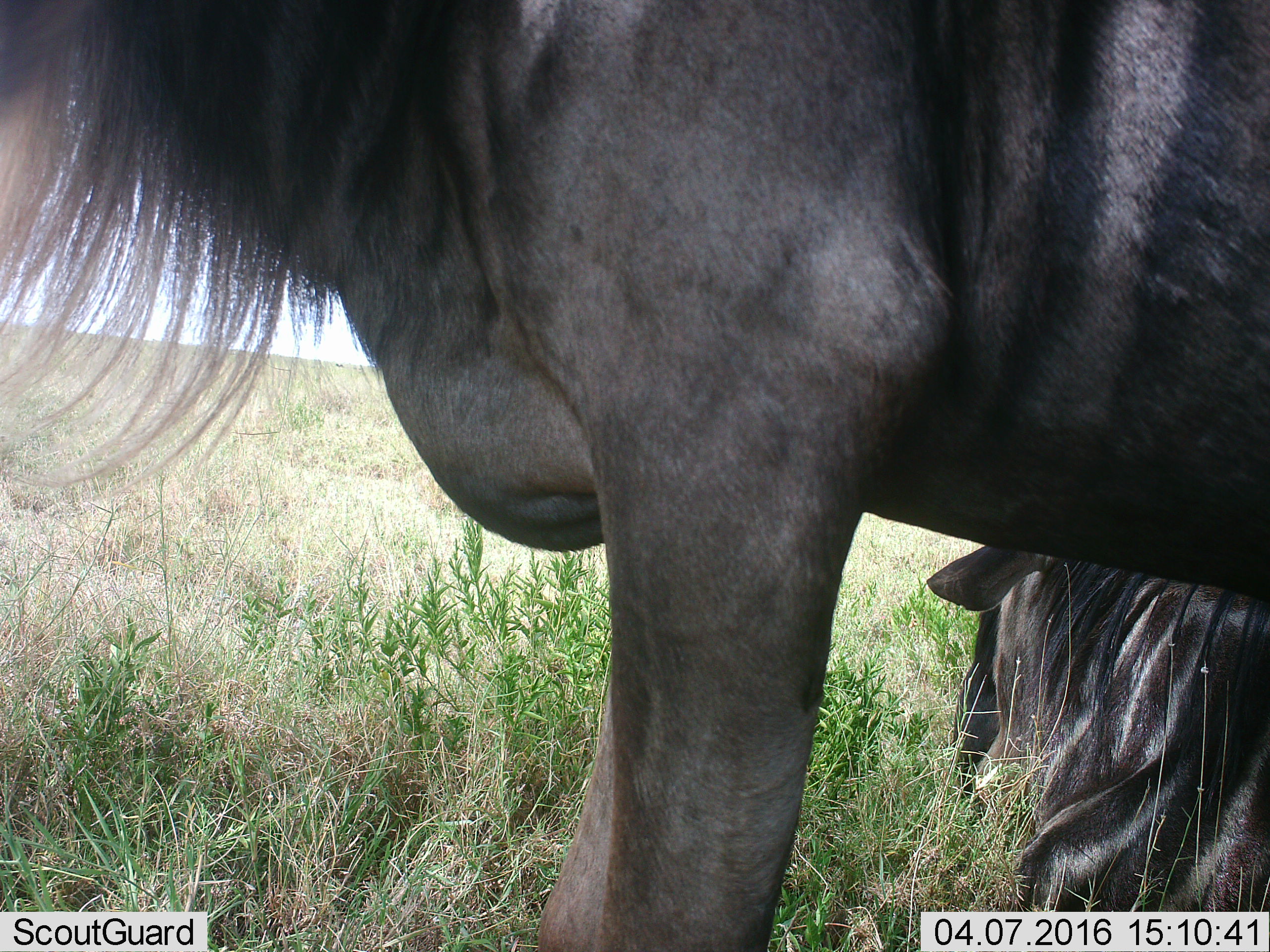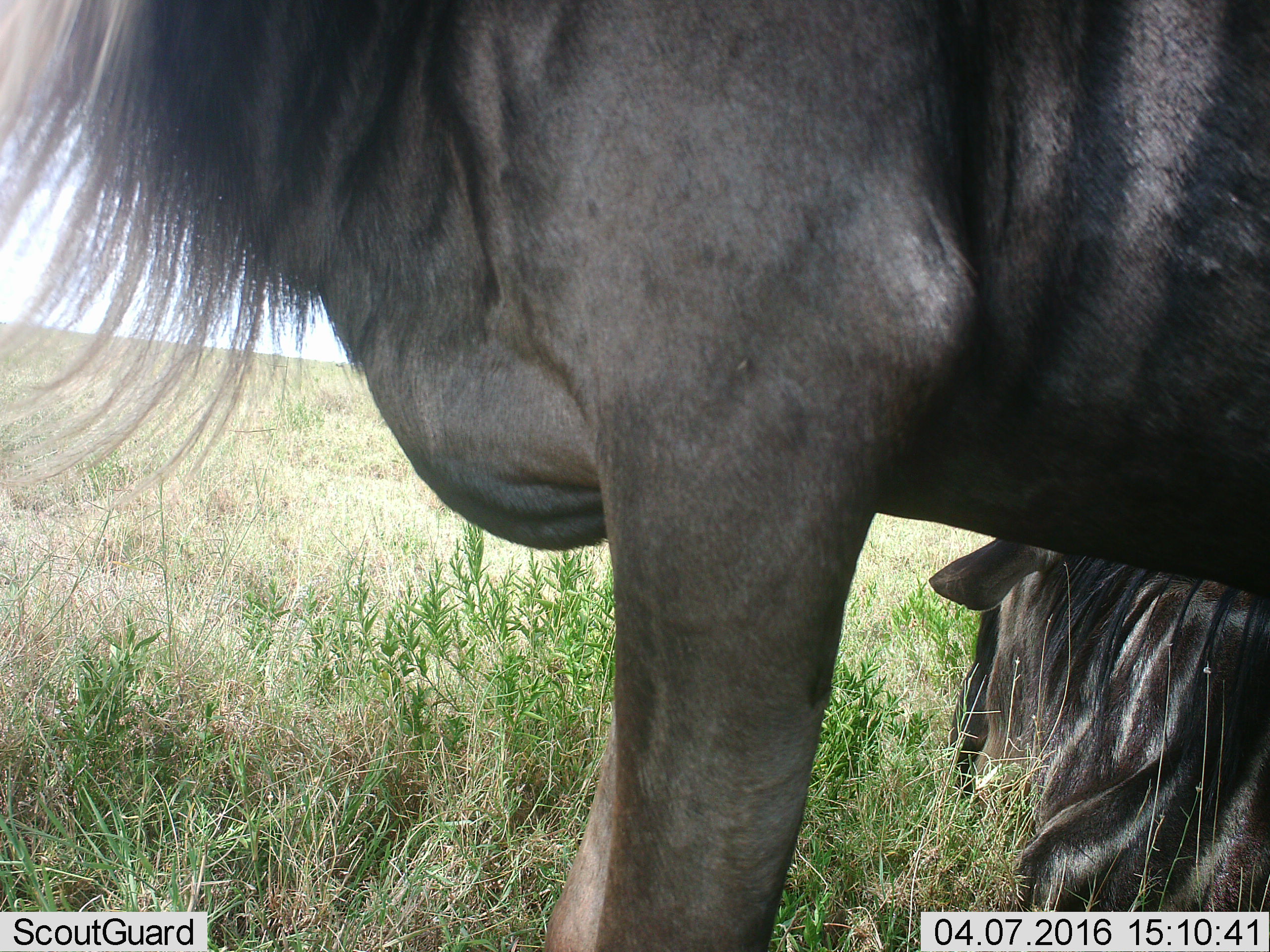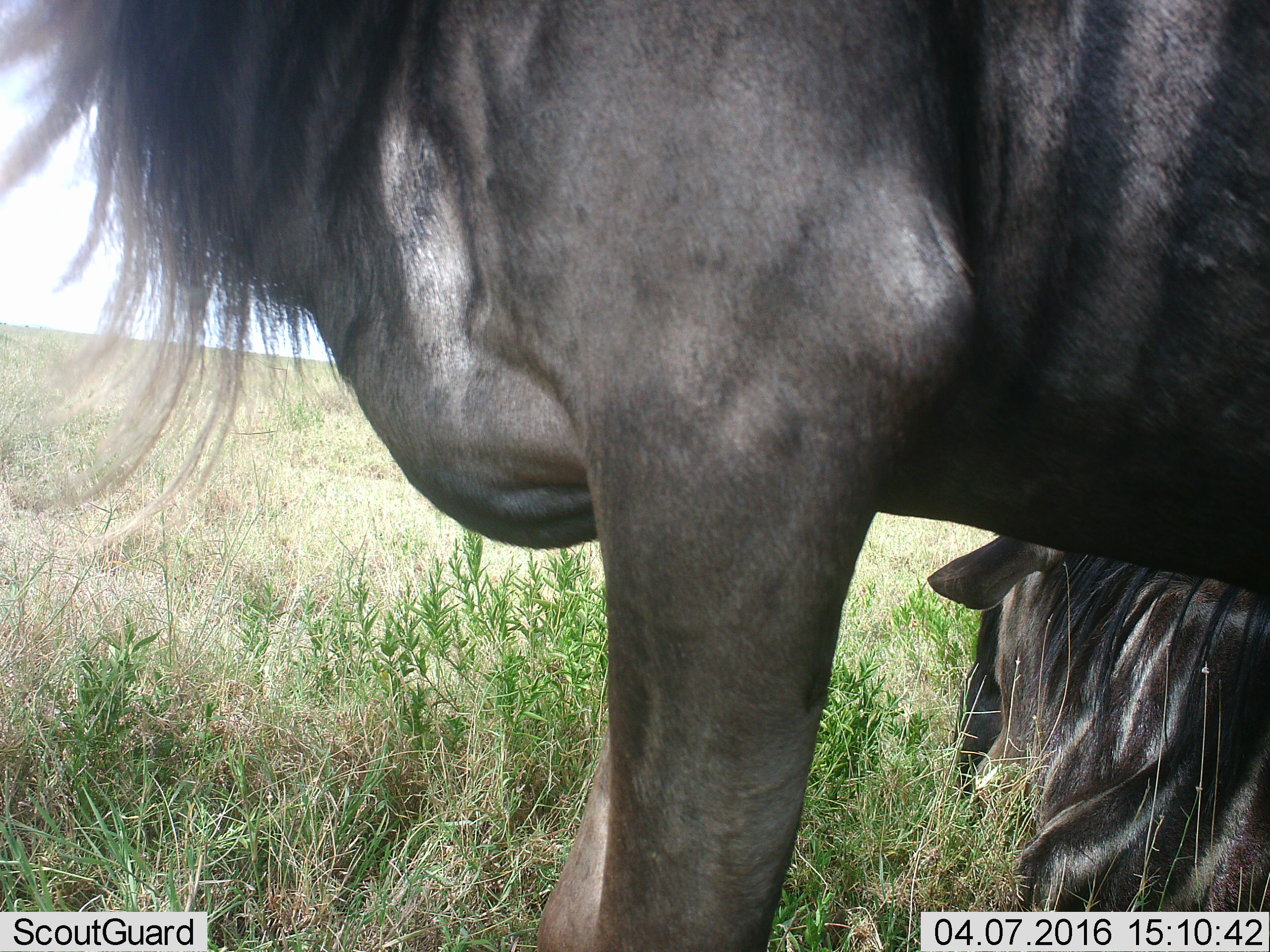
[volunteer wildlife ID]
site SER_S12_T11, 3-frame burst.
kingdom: Animalia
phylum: Chordata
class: Mammalia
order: Artiodactyla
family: Bovidae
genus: Connochaetes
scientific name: Connochaetes taurinus taurinus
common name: blue wildebeest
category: wildebeestblue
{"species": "wildebeestblue (blue wildebeest) (Connochaetes taurinus taurinus)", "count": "2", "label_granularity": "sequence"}